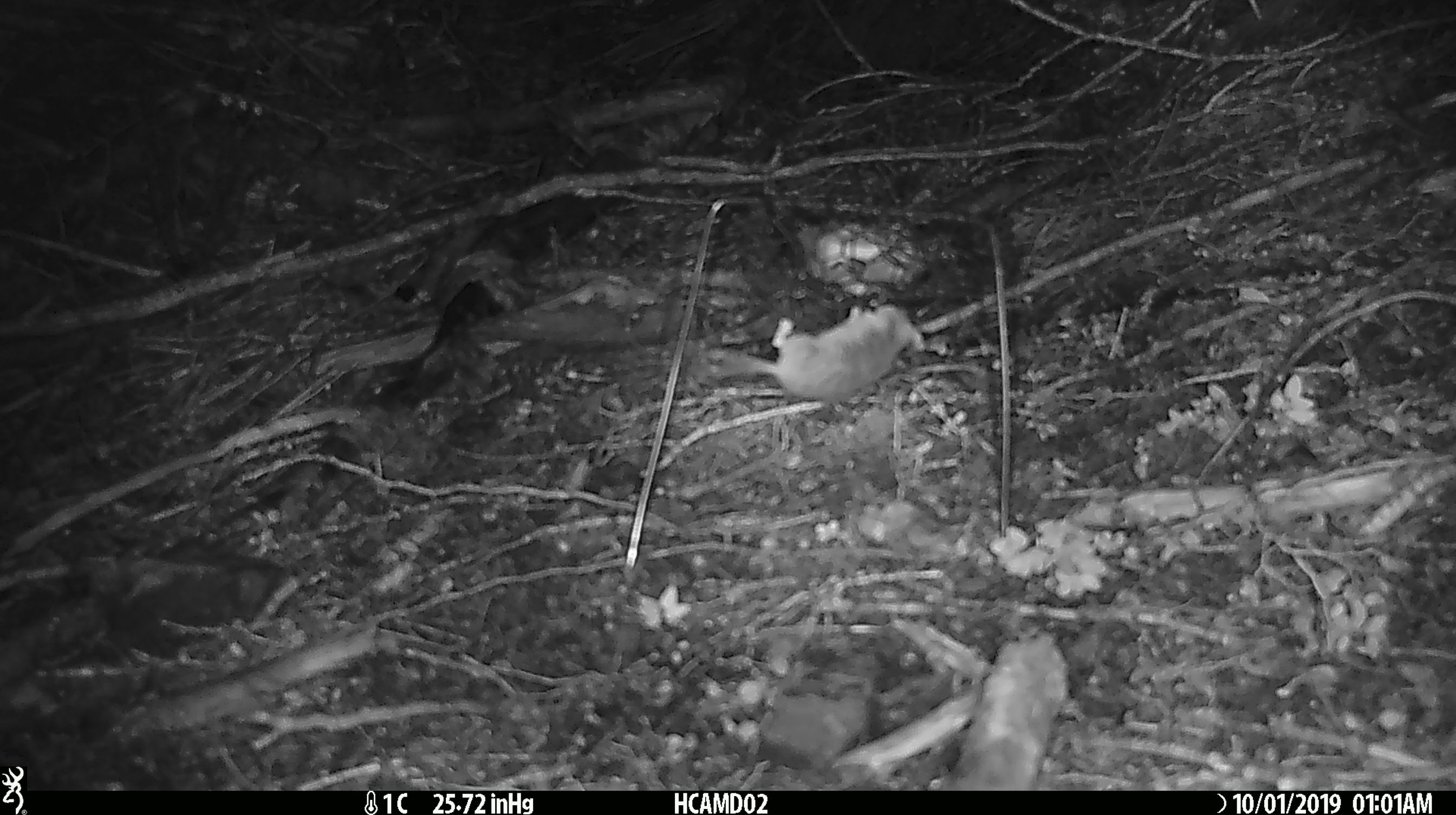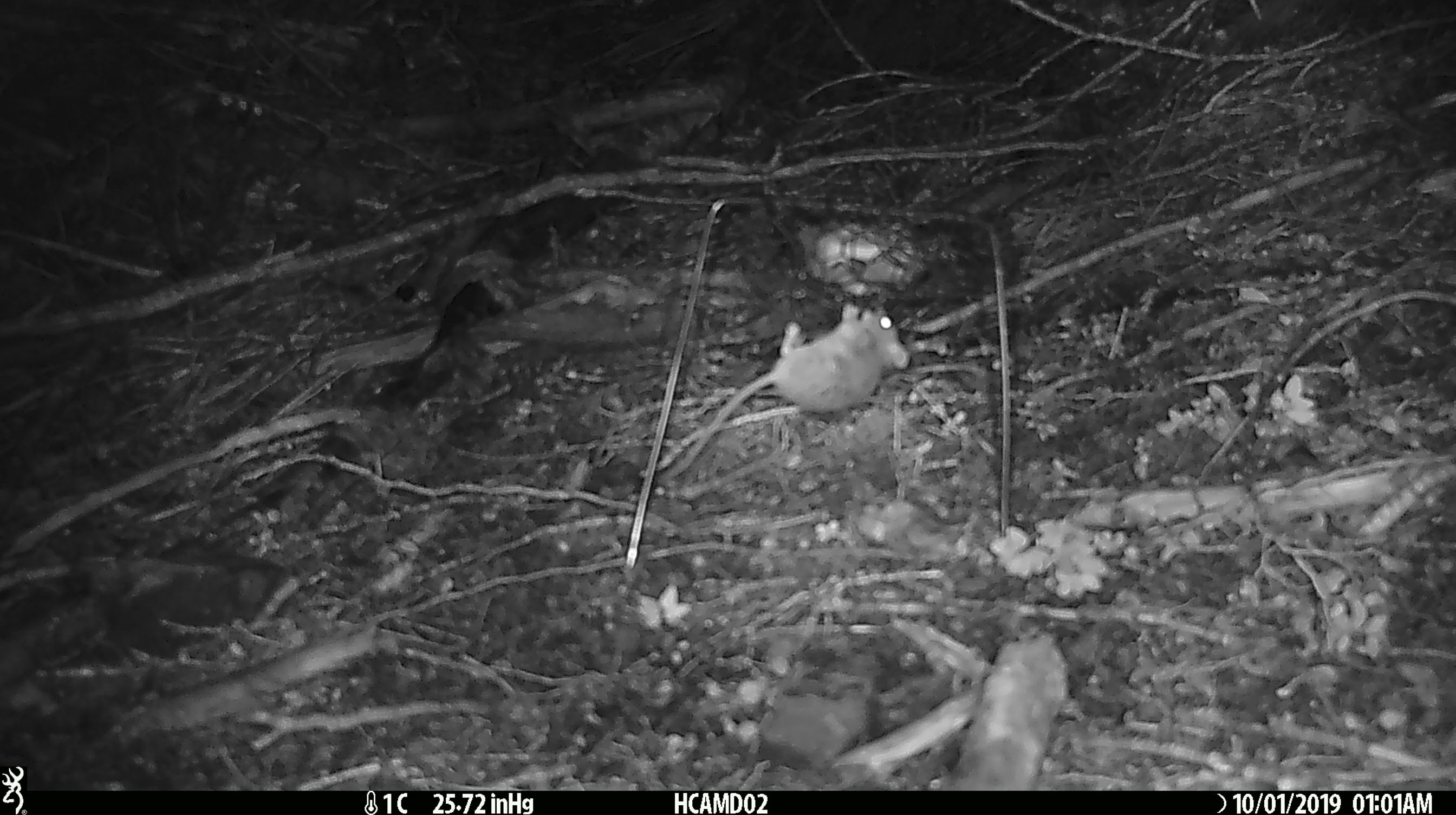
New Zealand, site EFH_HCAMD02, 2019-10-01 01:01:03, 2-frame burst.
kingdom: Animalia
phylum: Chordata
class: Mammalia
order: Rodentia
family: Muridae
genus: Mus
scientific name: Mus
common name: mouse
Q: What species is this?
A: Mouse (Mus).